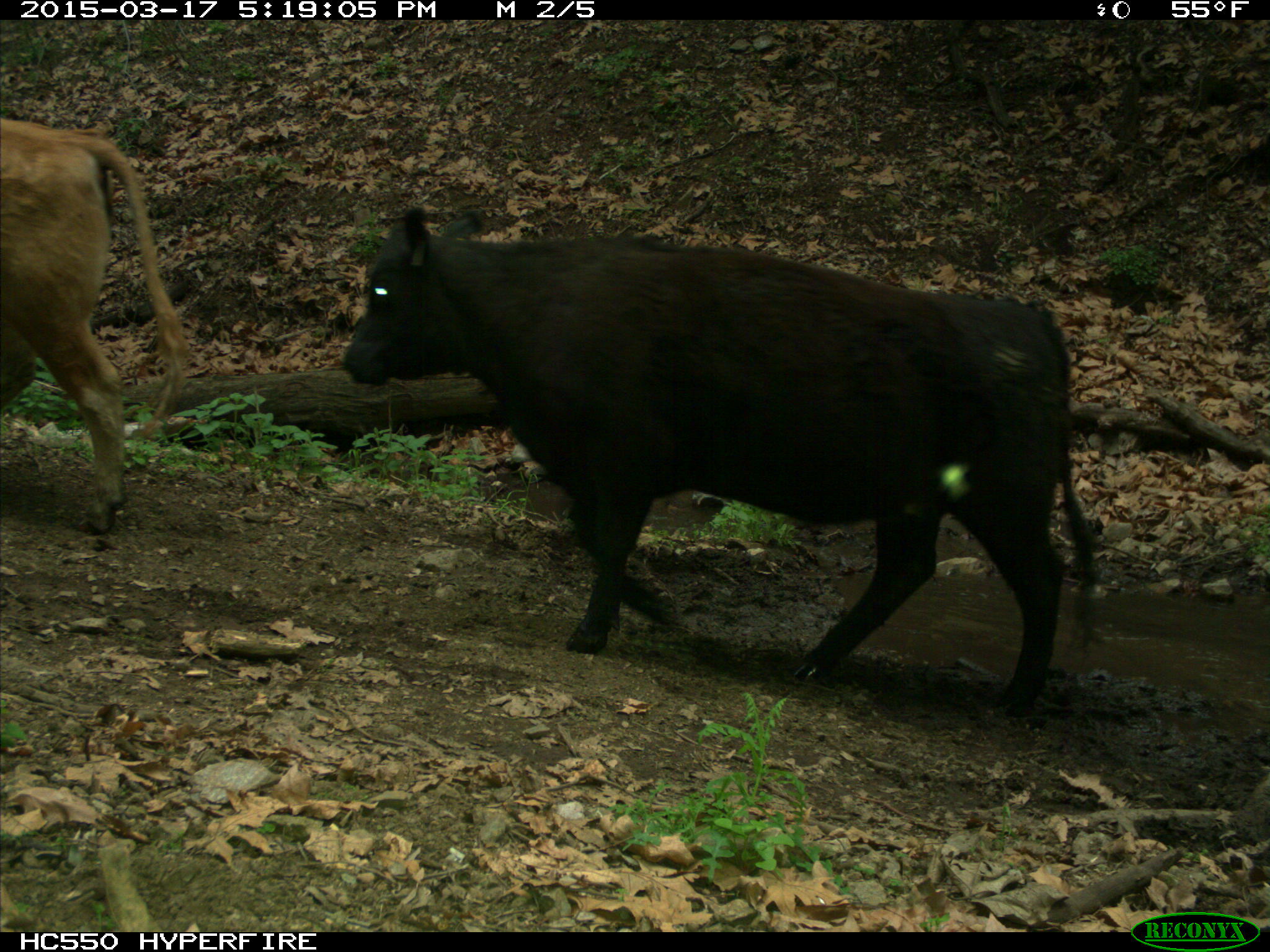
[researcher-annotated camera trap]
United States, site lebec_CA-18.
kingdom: Animalia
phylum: Chordata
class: Mammalia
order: Artiodactyla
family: Bovidae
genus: Bos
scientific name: Bos taurus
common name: domestic cow